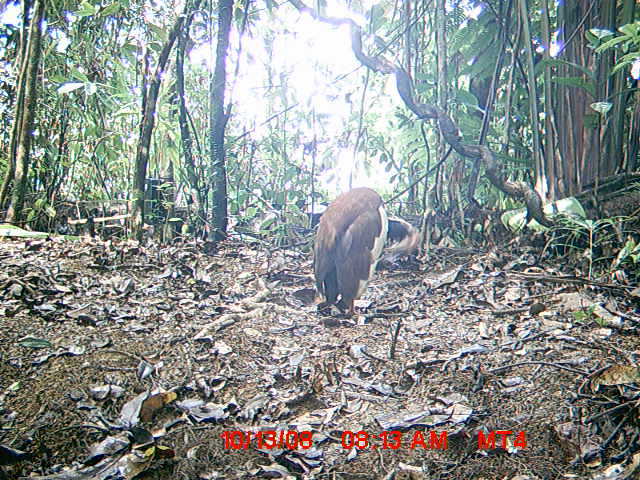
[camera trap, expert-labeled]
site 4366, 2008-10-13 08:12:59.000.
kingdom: Animalia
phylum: Chordata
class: Aves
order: Pelecaniformes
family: Threskiornithidae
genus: Lophotibis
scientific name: Lophotibis cristata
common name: madagascan ibis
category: lophotibis cristataa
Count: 2.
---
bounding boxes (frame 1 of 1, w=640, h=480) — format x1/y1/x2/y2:
lophotibis cristataa: 310/186/421/318